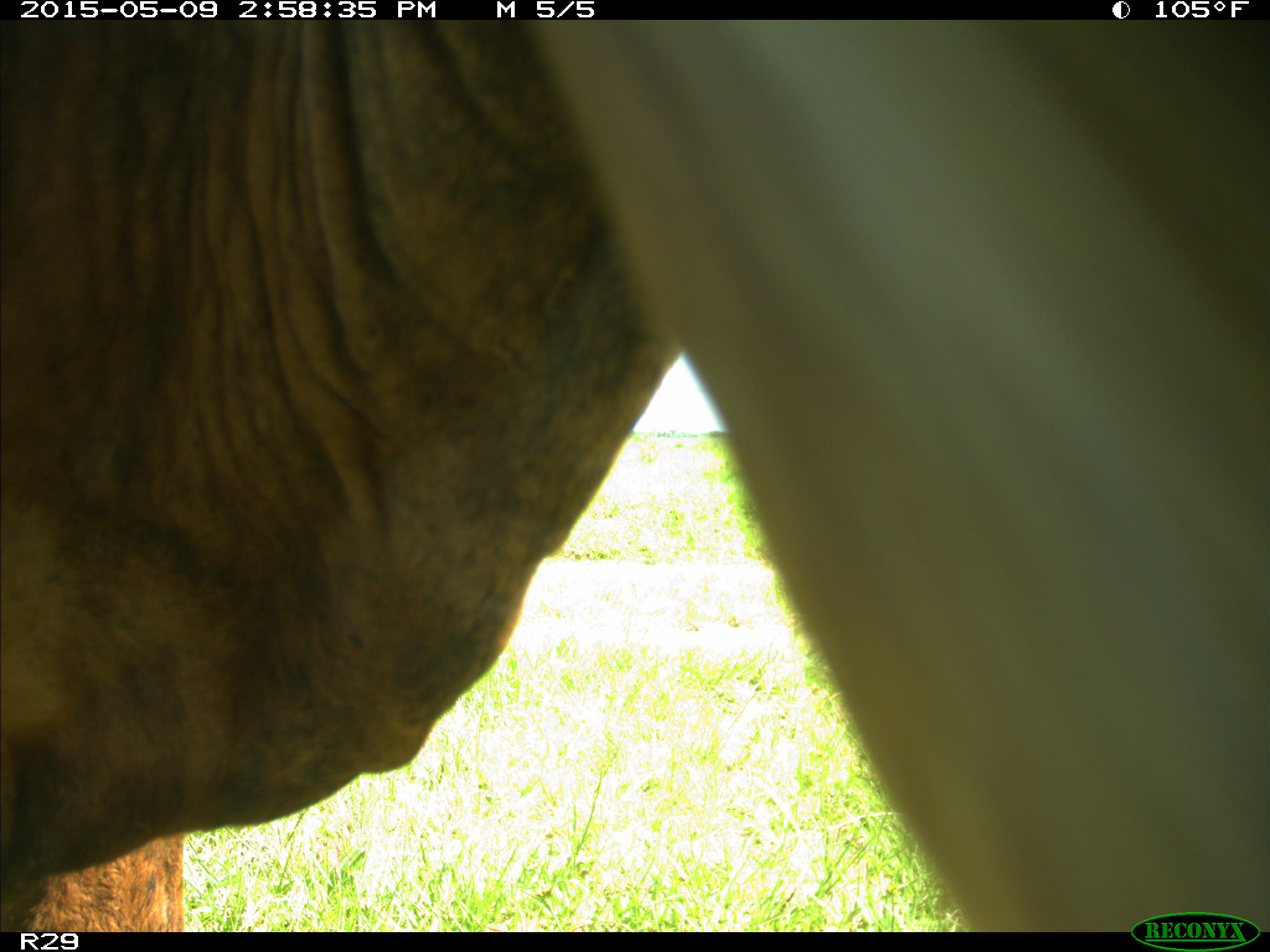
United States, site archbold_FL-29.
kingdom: Animalia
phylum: Chordata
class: Mammalia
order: Artiodactyla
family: Bovidae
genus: Bos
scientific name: Bos taurus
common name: domestic cow